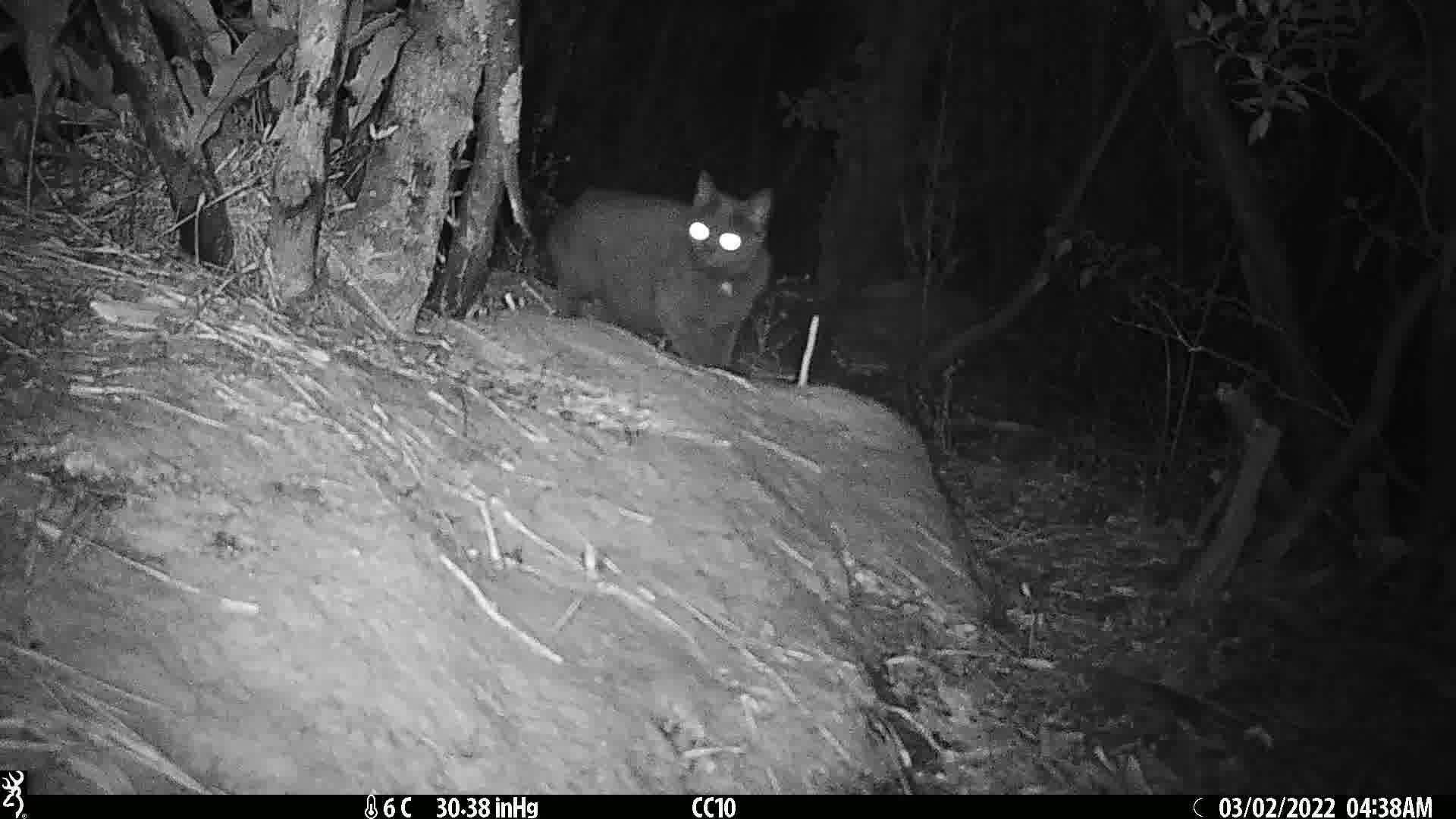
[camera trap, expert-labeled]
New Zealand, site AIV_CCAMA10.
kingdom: Animalia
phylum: Chordata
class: Mammalia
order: Carnivora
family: Felidae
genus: Felis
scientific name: Felis catus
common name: domestic cat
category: cat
Cat (domestic cat) (Felis catus).